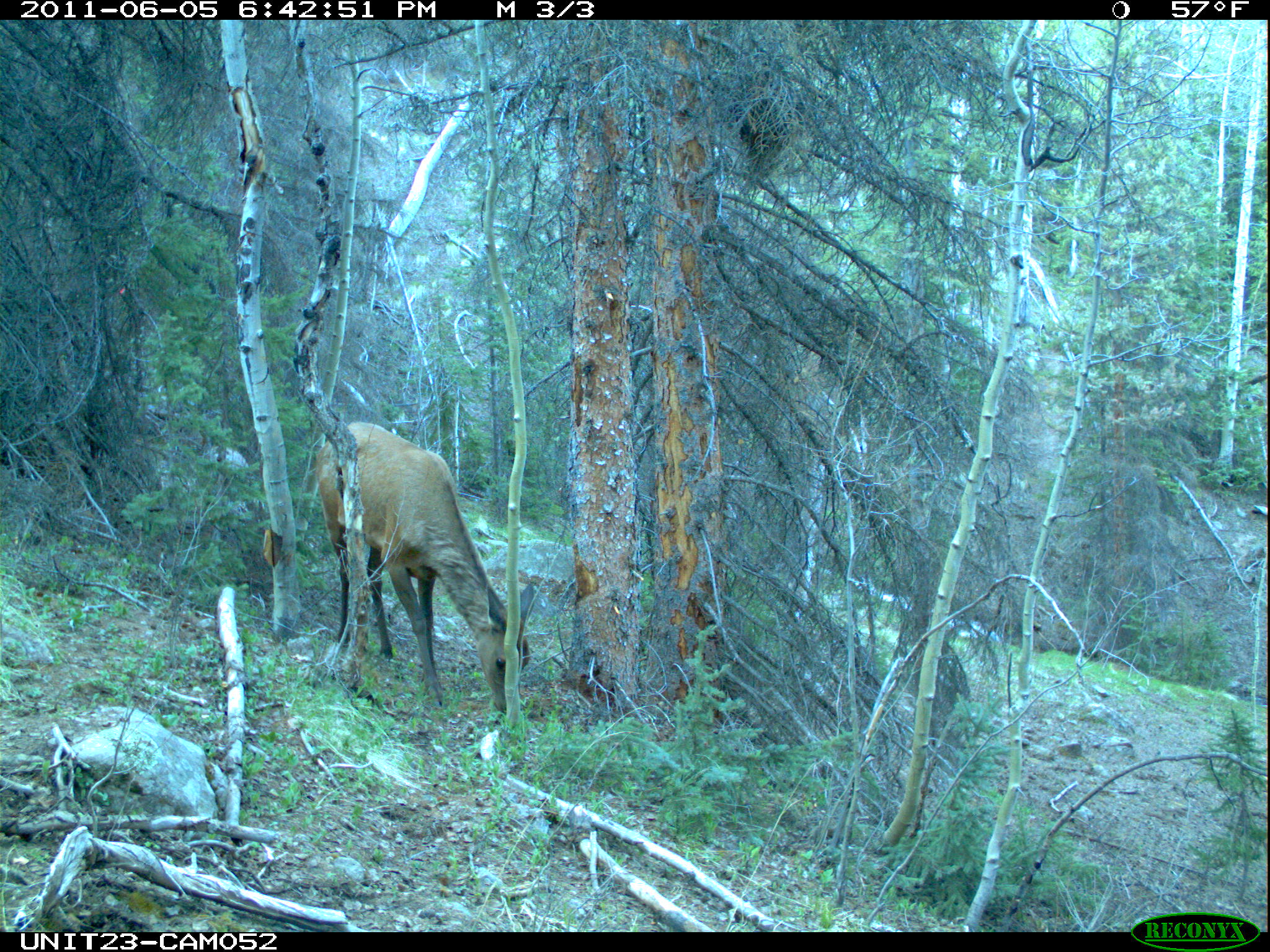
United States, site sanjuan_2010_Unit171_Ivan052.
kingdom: Animalia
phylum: Chordata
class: Mammalia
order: Artiodactyla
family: Cervidae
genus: Cervus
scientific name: Cervus elaphus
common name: red deer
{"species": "Cervus elaphus (red deer)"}